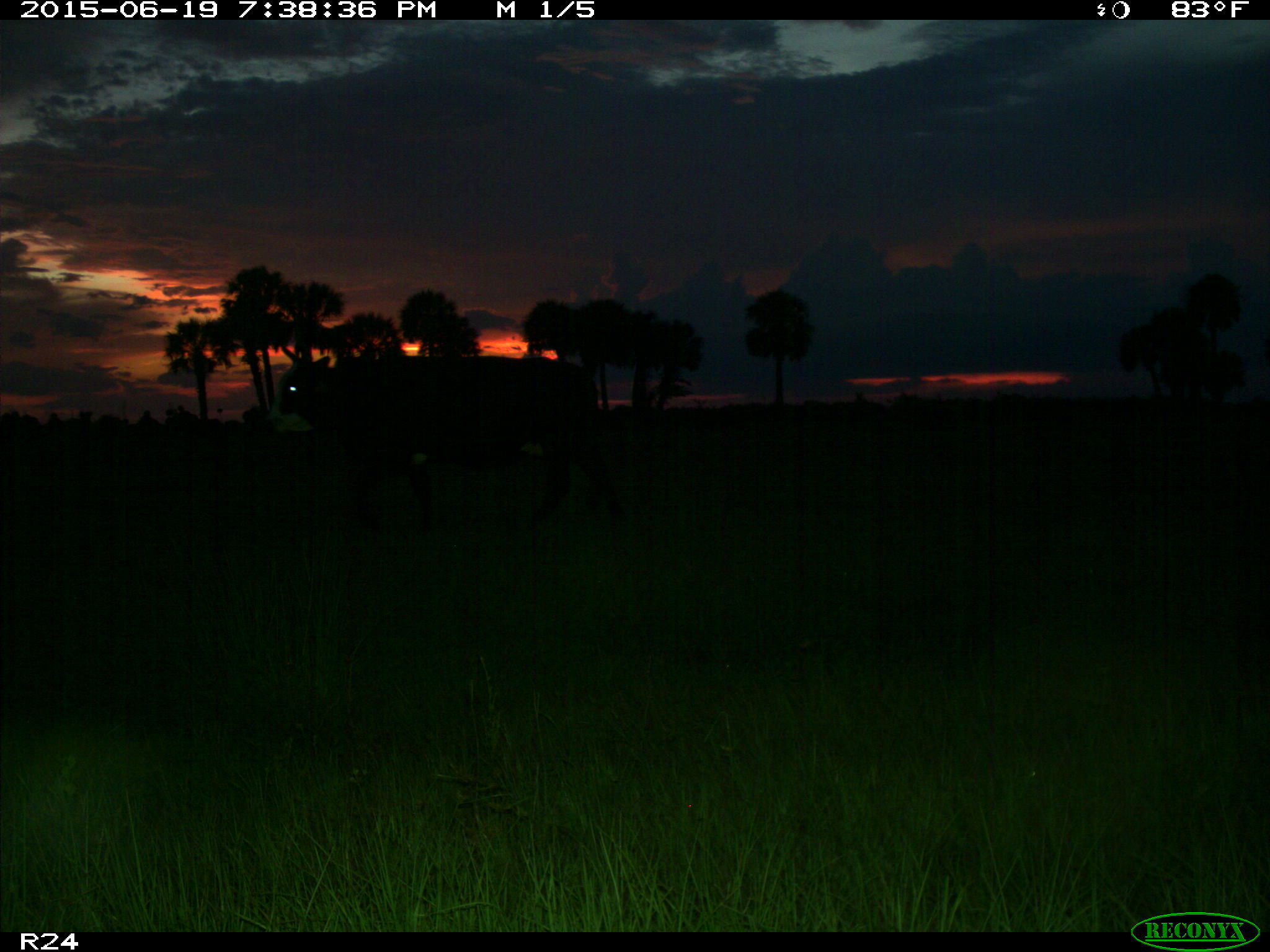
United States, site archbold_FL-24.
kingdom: Animalia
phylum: Chordata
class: Mammalia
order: Artiodactyla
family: Bovidae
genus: Bos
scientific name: Bos taurus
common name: domestic cow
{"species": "Bos taurus (domestic cow)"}